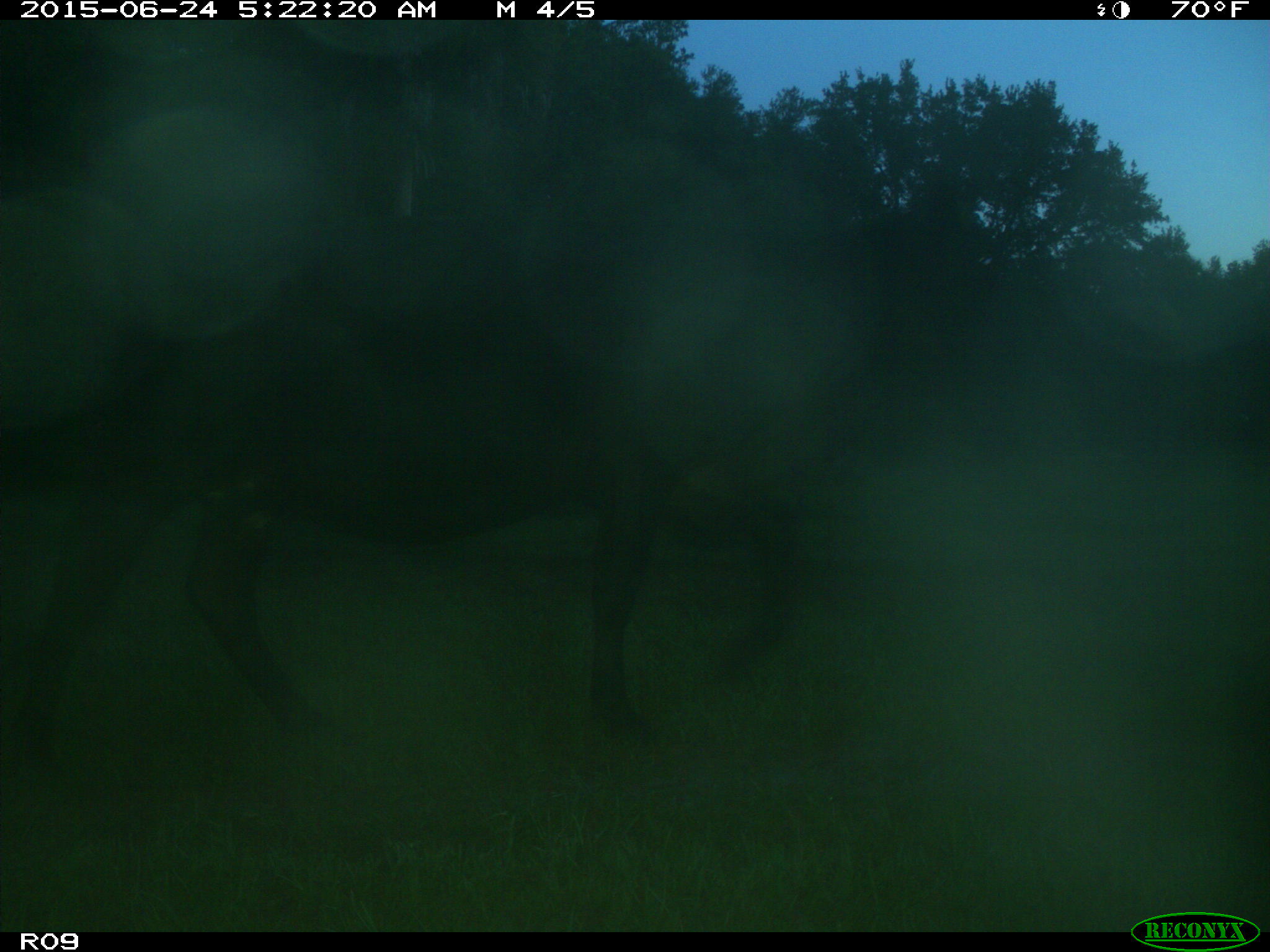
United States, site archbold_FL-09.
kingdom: Animalia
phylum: Chordata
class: Mammalia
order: Artiodactyla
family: Bovidae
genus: Bos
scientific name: Bos taurus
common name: domestic cow